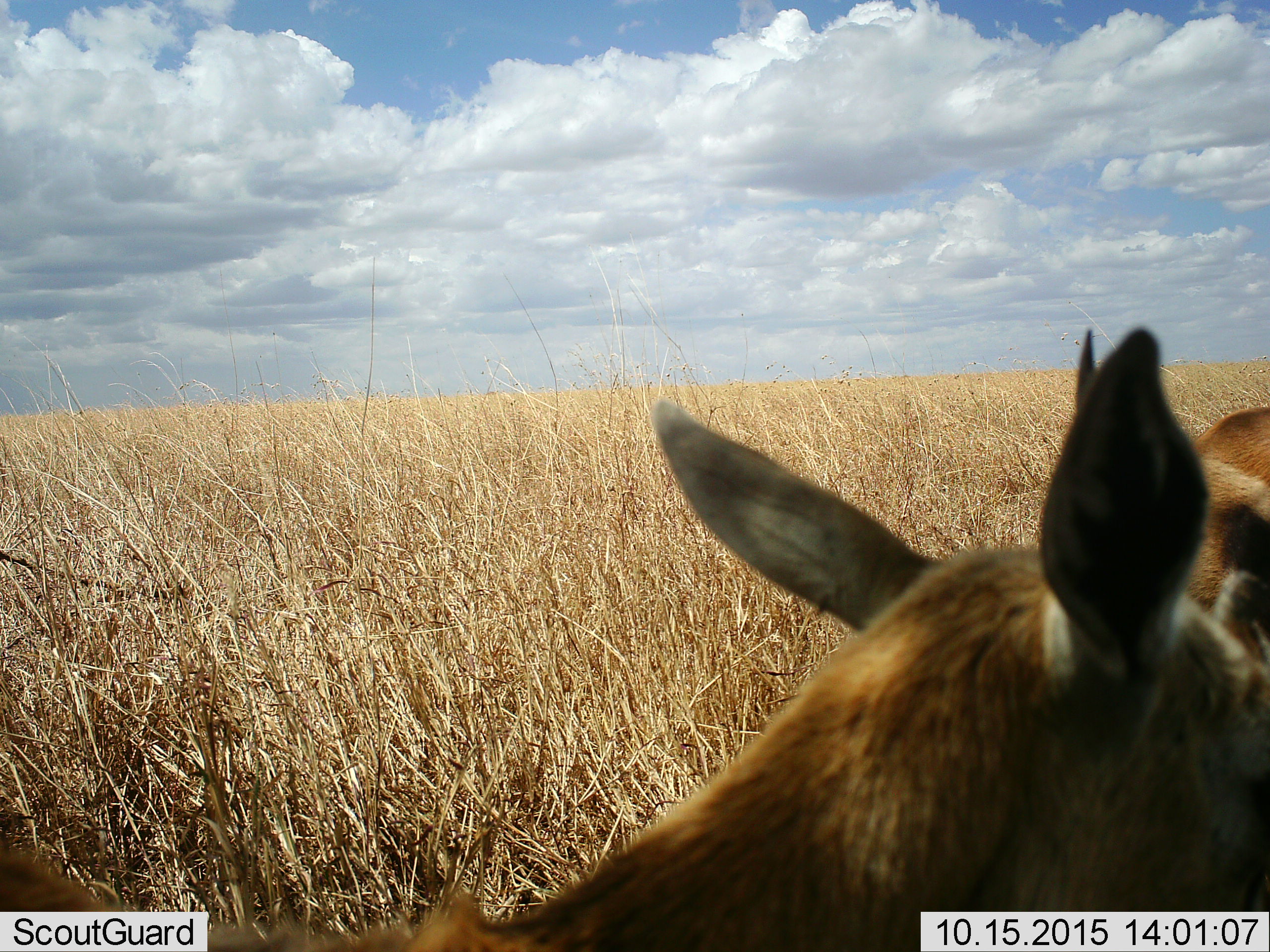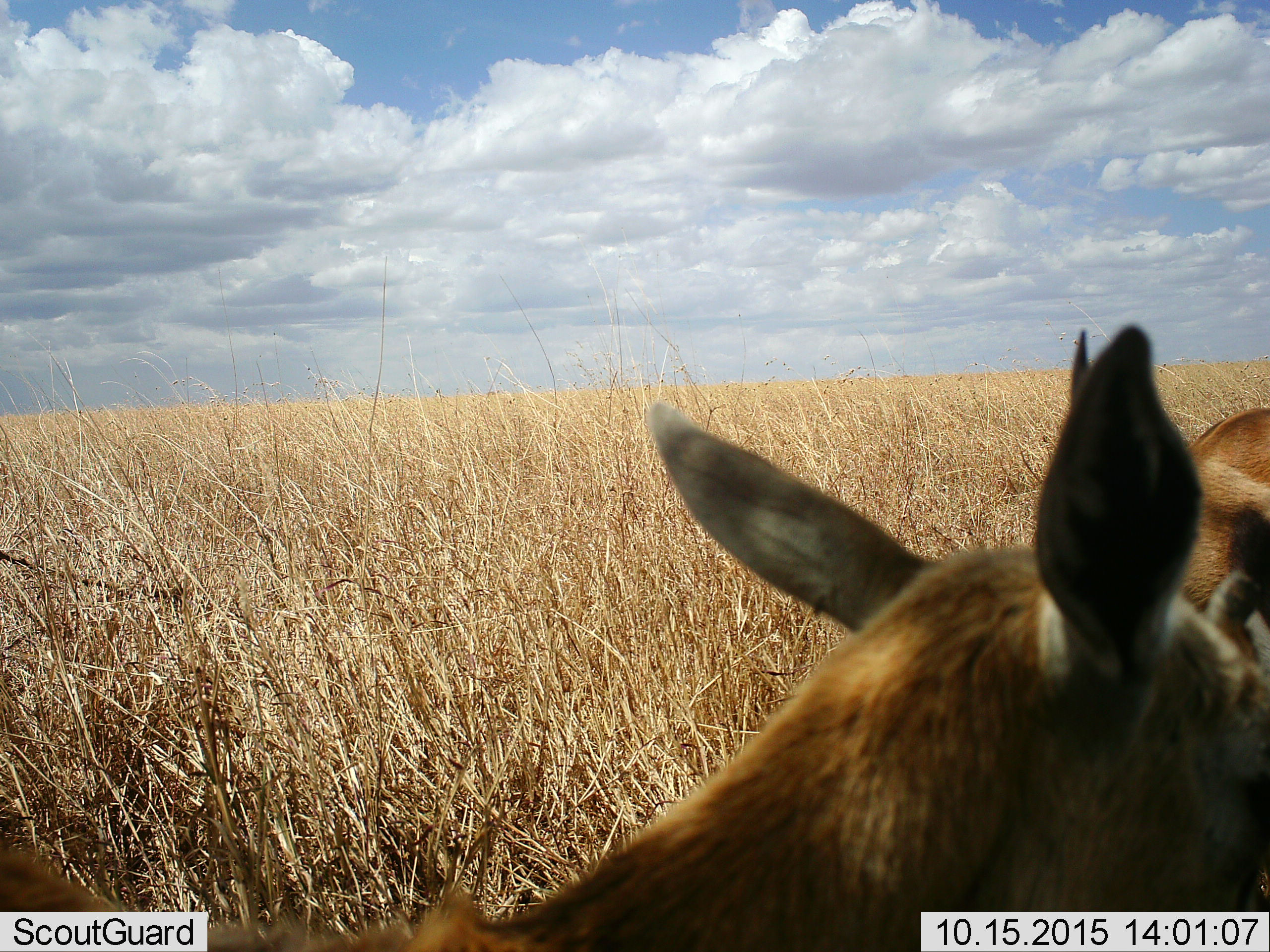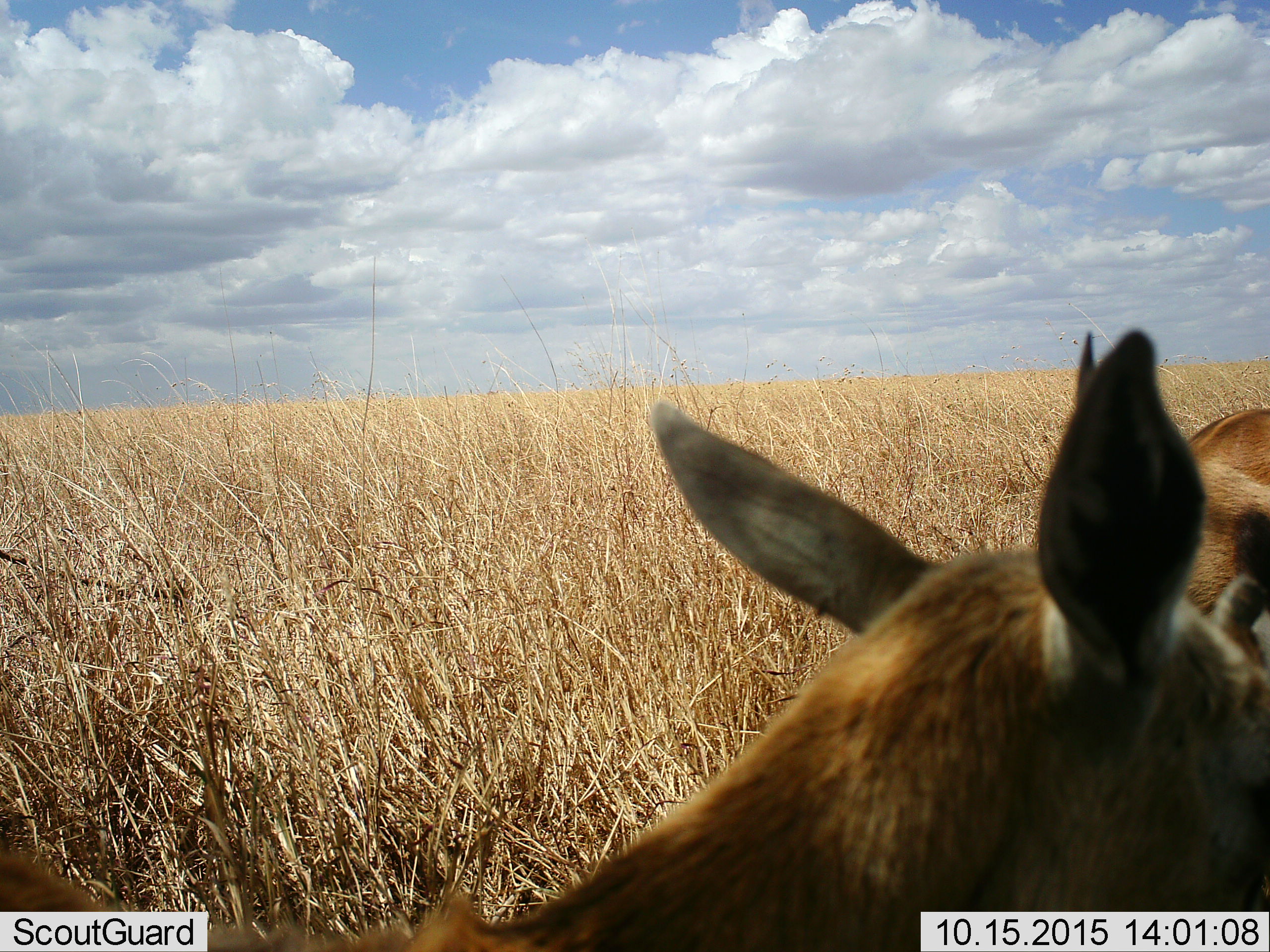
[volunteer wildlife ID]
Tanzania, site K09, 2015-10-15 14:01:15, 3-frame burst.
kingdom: Animalia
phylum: Chordata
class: Mammalia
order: Artiodactyla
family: Bovidae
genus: Eudorcas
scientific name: Eudorcas thomsonii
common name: thomson's gazelle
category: gazellethomsons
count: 2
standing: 89%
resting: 11%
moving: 11%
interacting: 0%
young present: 0%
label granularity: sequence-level